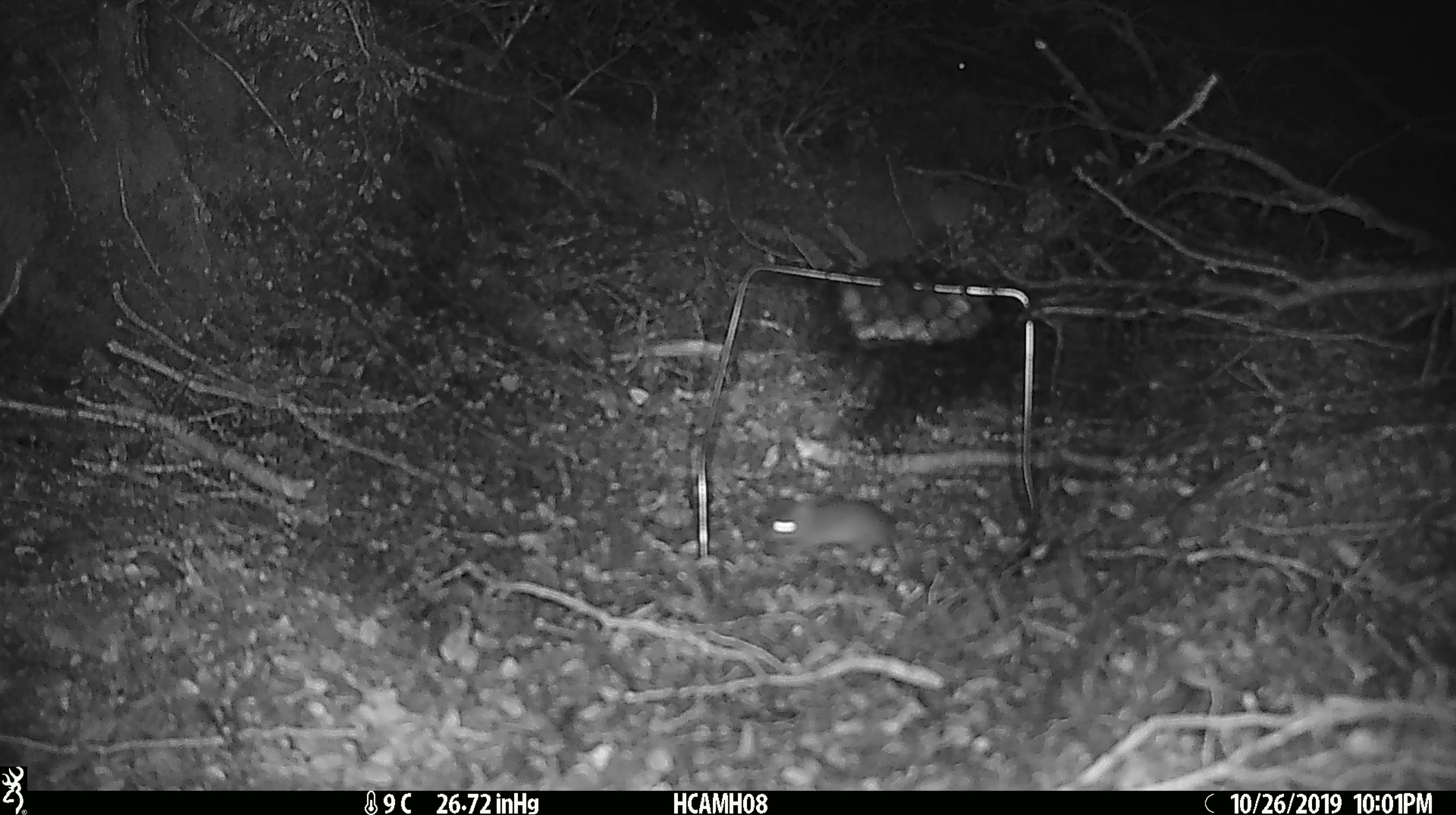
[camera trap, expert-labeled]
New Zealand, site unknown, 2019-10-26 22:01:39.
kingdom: Animalia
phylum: Chordata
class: Mammalia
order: Rodentia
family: Muridae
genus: Mus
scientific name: Mus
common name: mouse